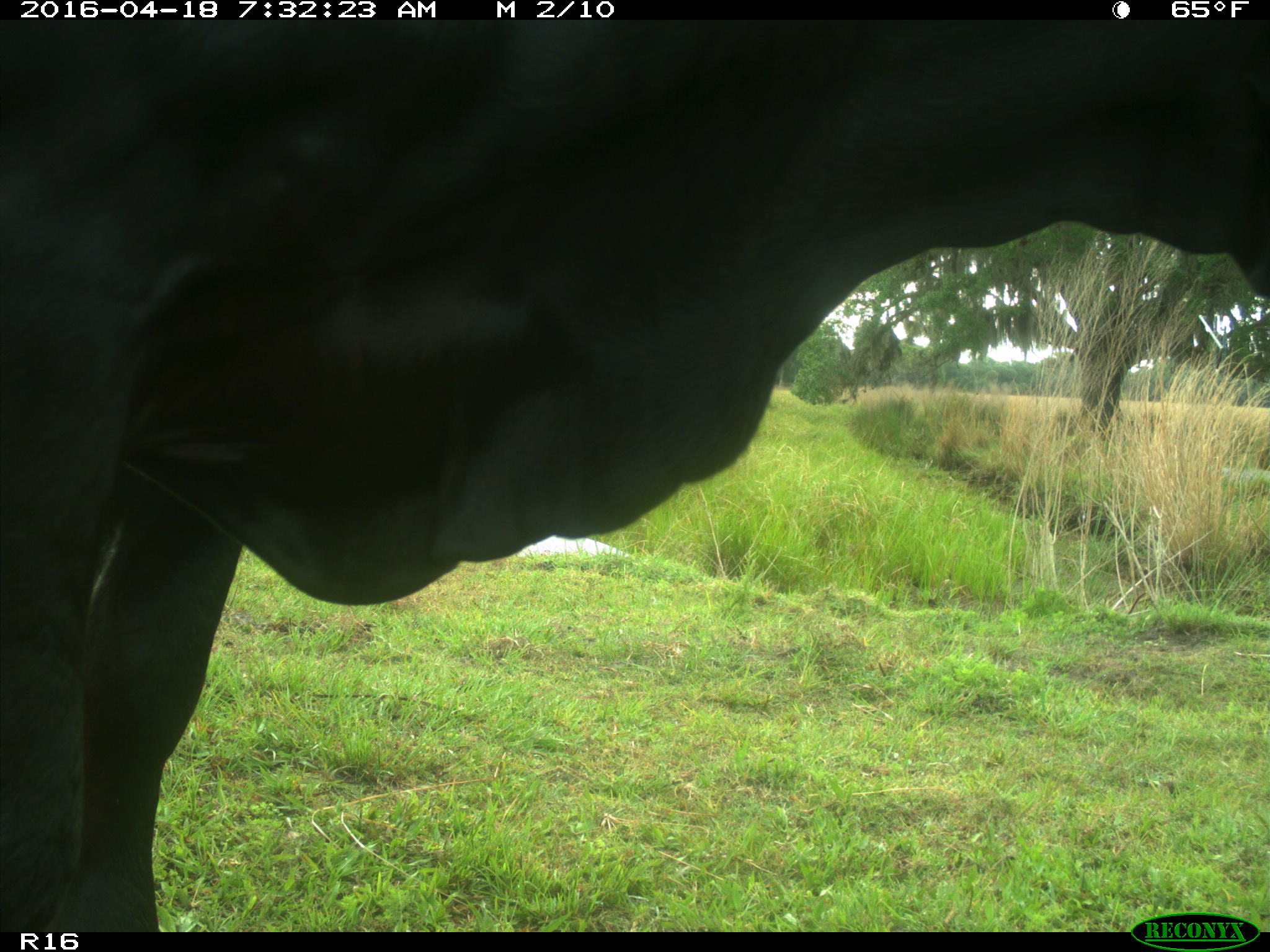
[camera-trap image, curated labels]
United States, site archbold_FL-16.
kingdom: Animalia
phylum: Chordata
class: Mammalia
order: Artiodactyla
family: Bovidae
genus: Bos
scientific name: Bos taurus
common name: domestic cow